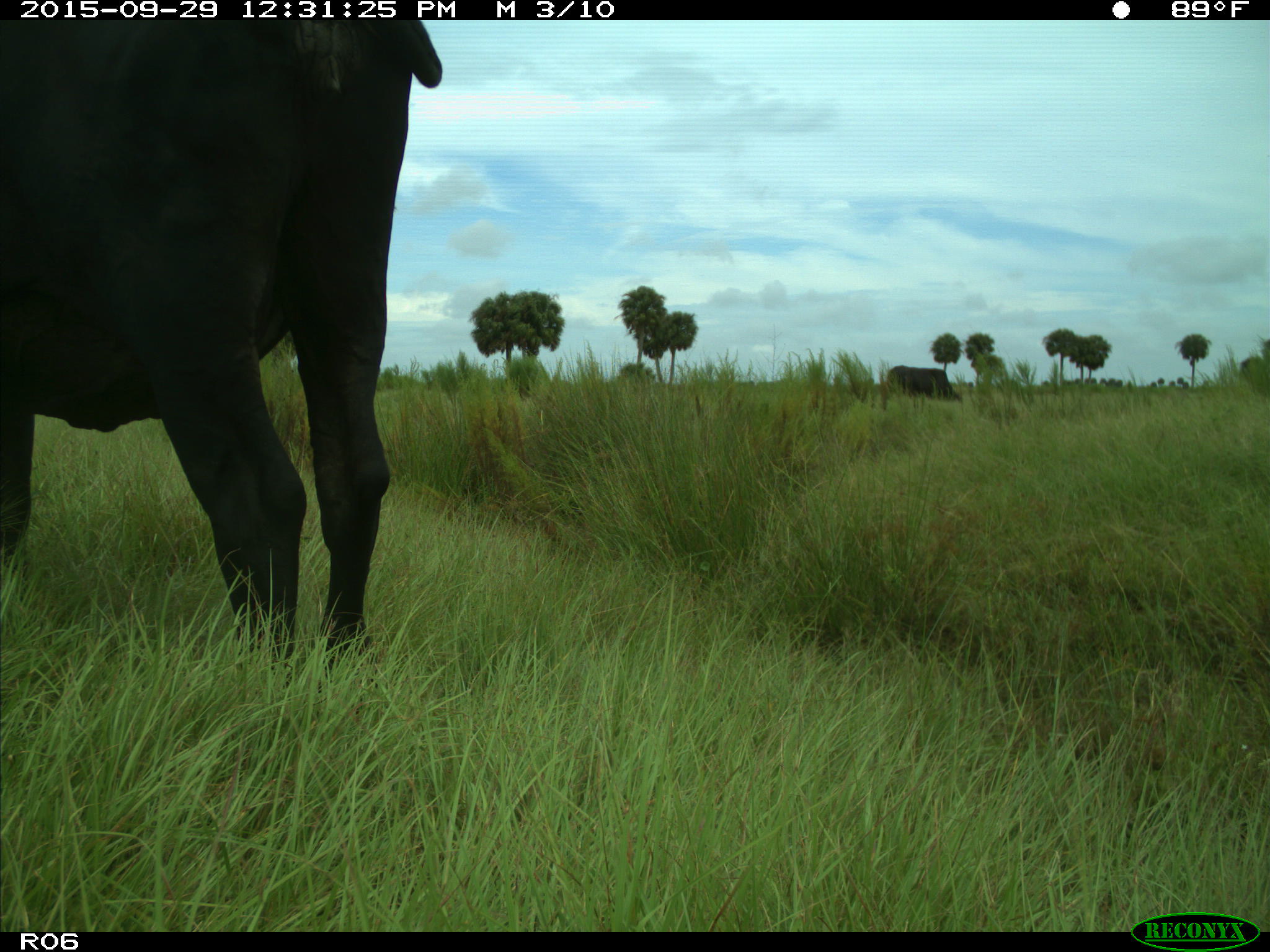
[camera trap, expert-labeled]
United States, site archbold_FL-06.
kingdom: Animalia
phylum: Chordata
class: Mammalia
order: Artiodactyla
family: Bovidae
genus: Bos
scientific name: Bos taurus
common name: domestic cow